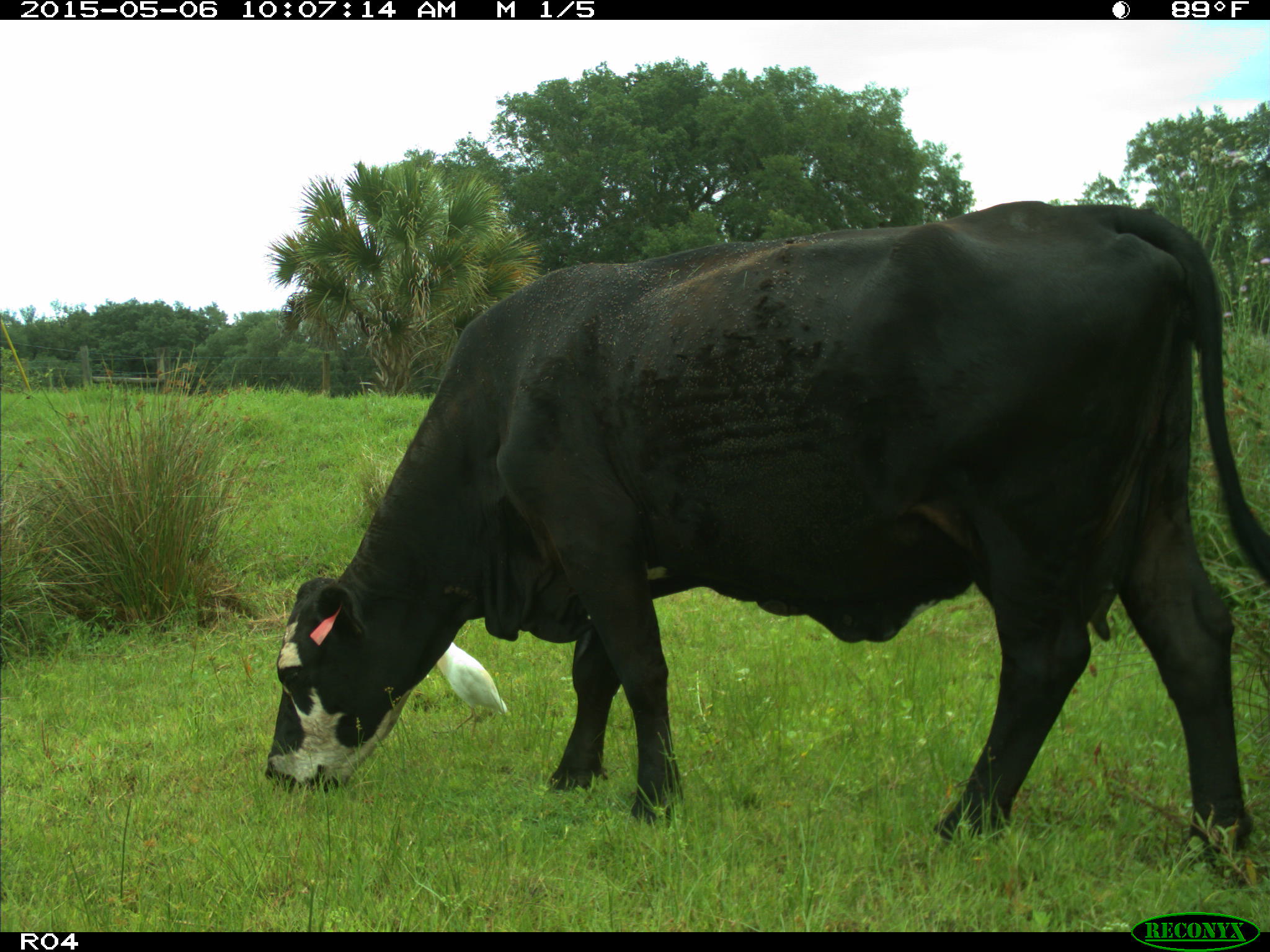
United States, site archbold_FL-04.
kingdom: Animalia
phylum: Chordata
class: Mammalia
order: Artiodactyla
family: Bovidae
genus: Bos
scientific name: Bos taurus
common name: domestic cow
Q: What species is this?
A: Bos taurus (domestic cow).